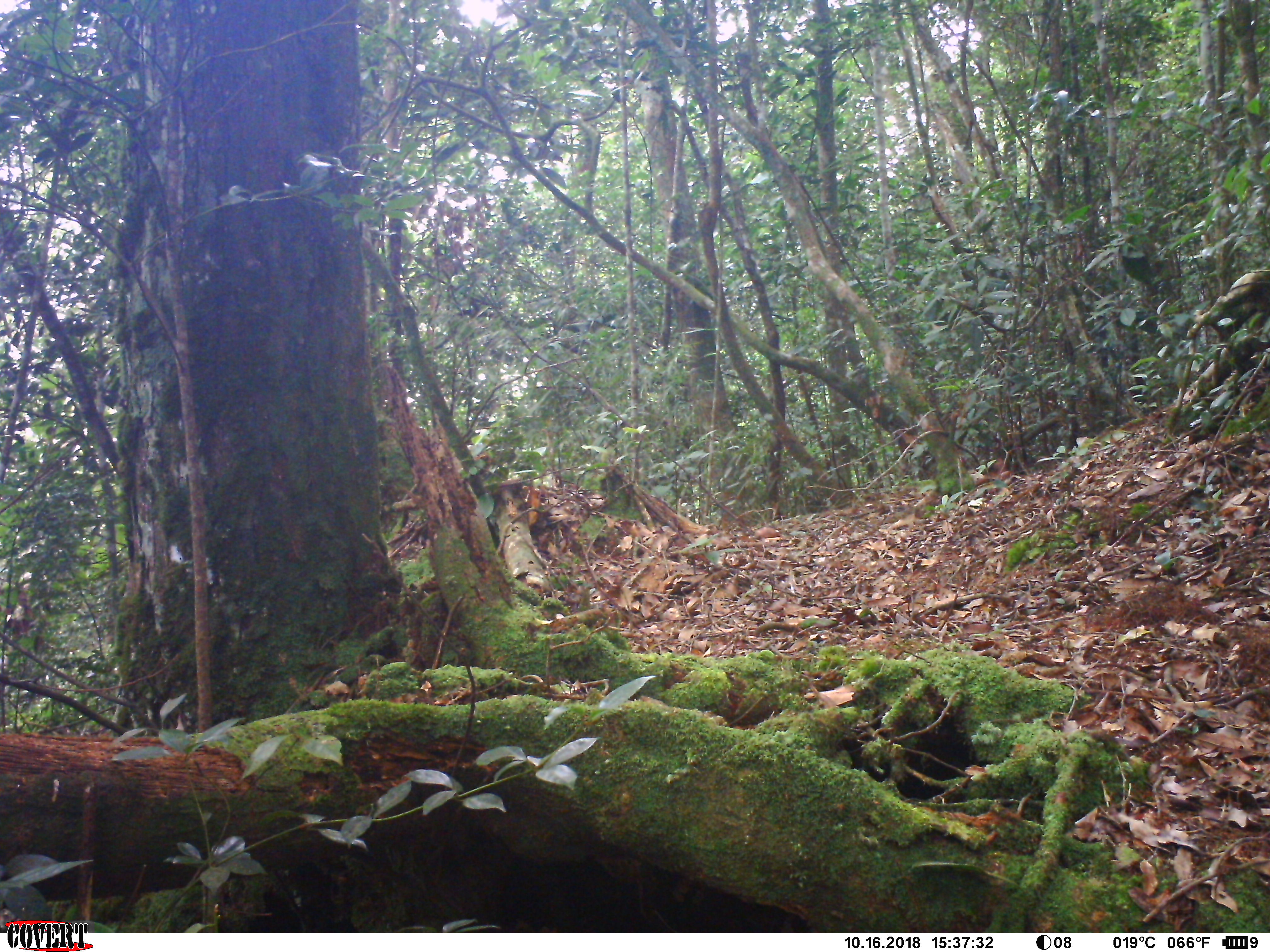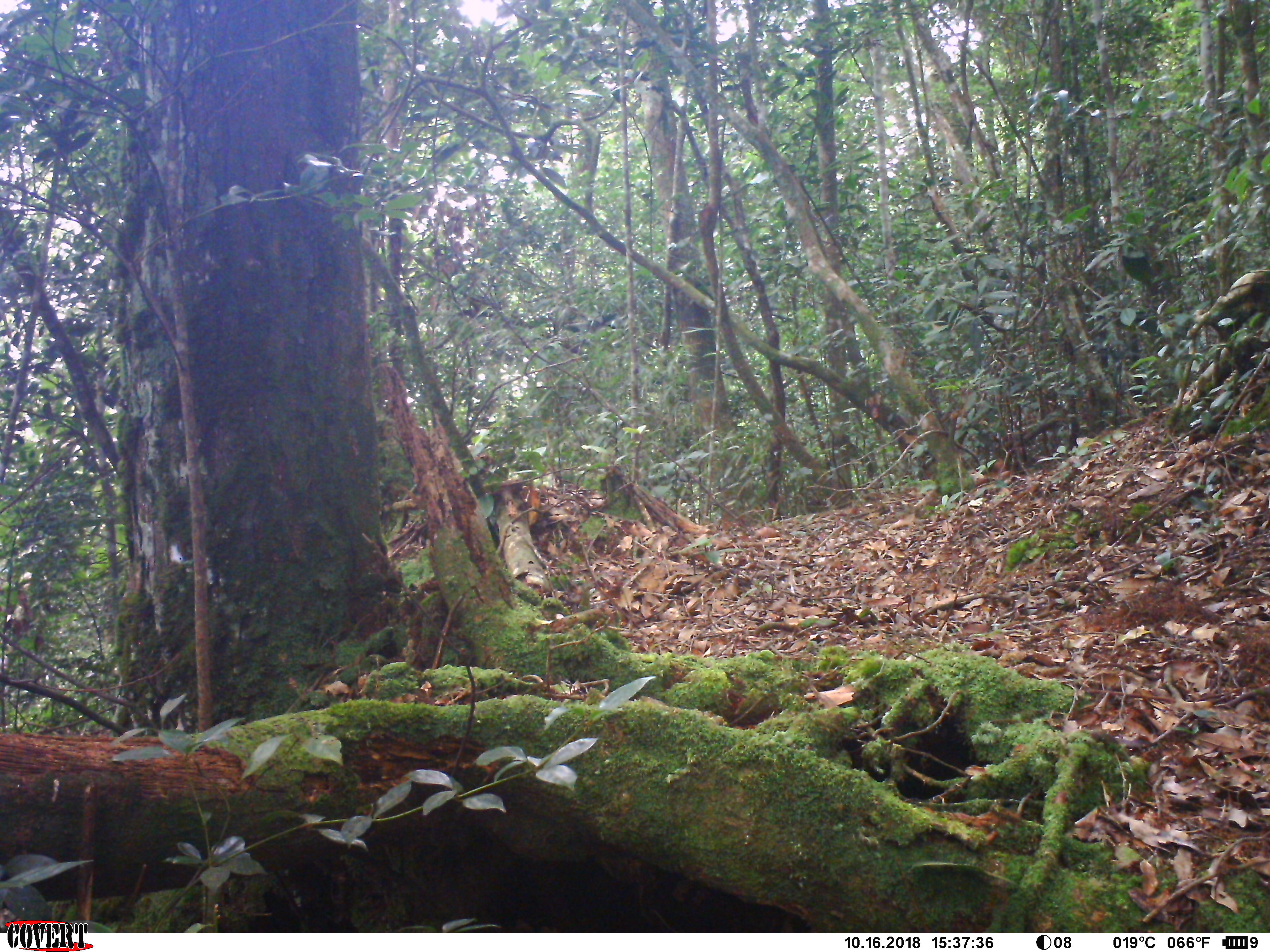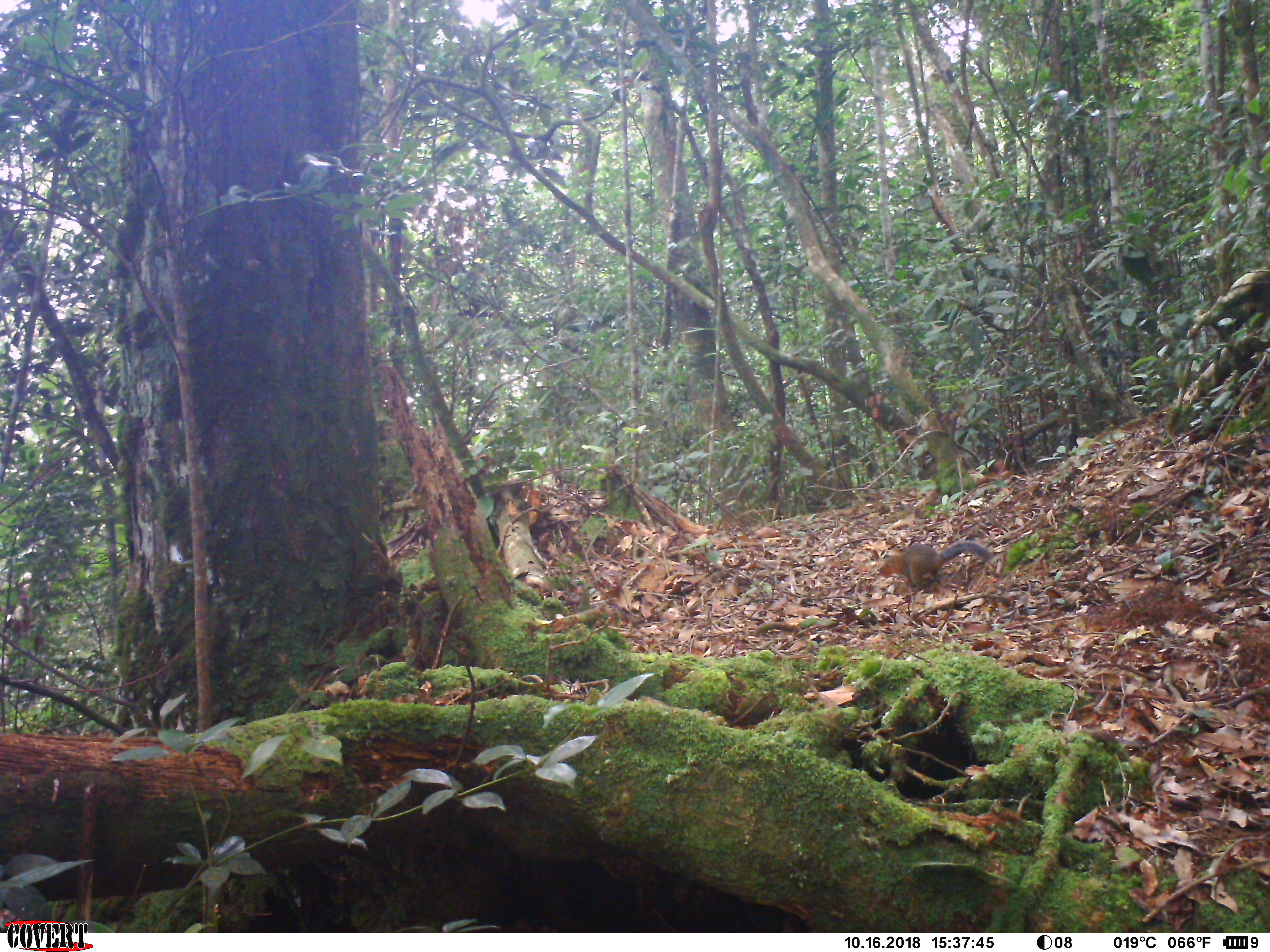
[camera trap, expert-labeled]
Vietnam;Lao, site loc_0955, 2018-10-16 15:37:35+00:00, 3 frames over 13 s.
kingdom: Animalia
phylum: Chordata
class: Mammalia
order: Rodentia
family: Sciuridae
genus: Dremomys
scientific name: Dremomys rufigenis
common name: red-cheeked squirrel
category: red cheeked squirrel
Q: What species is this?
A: Red cheeked squirrel (red-cheeked squirrel) (Dremomys rufigenis).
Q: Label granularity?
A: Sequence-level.